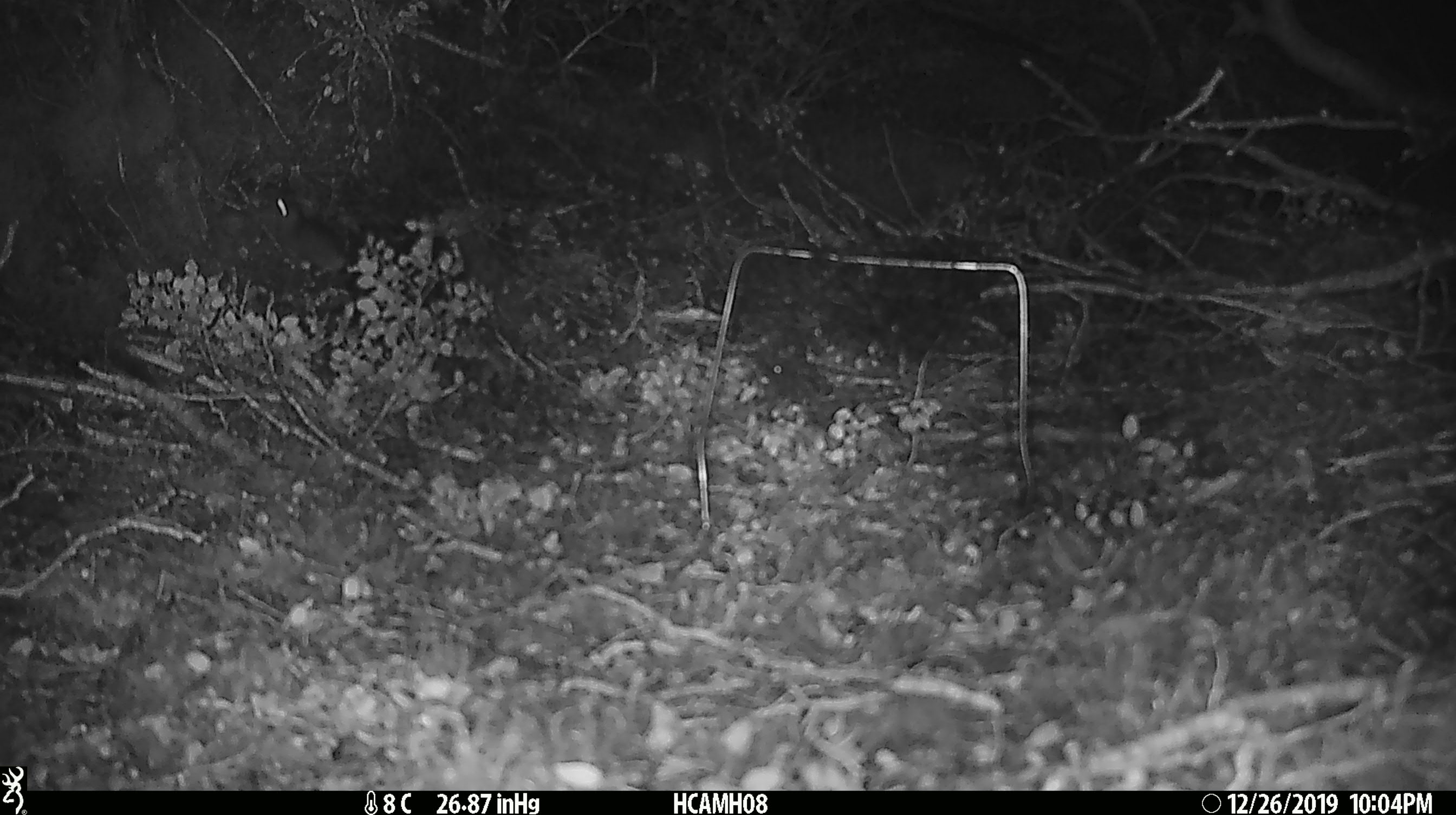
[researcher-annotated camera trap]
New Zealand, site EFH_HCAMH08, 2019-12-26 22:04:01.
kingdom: Animalia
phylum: Chordata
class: Mammalia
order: Rodentia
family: Muridae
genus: Mus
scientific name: Mus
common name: mouse